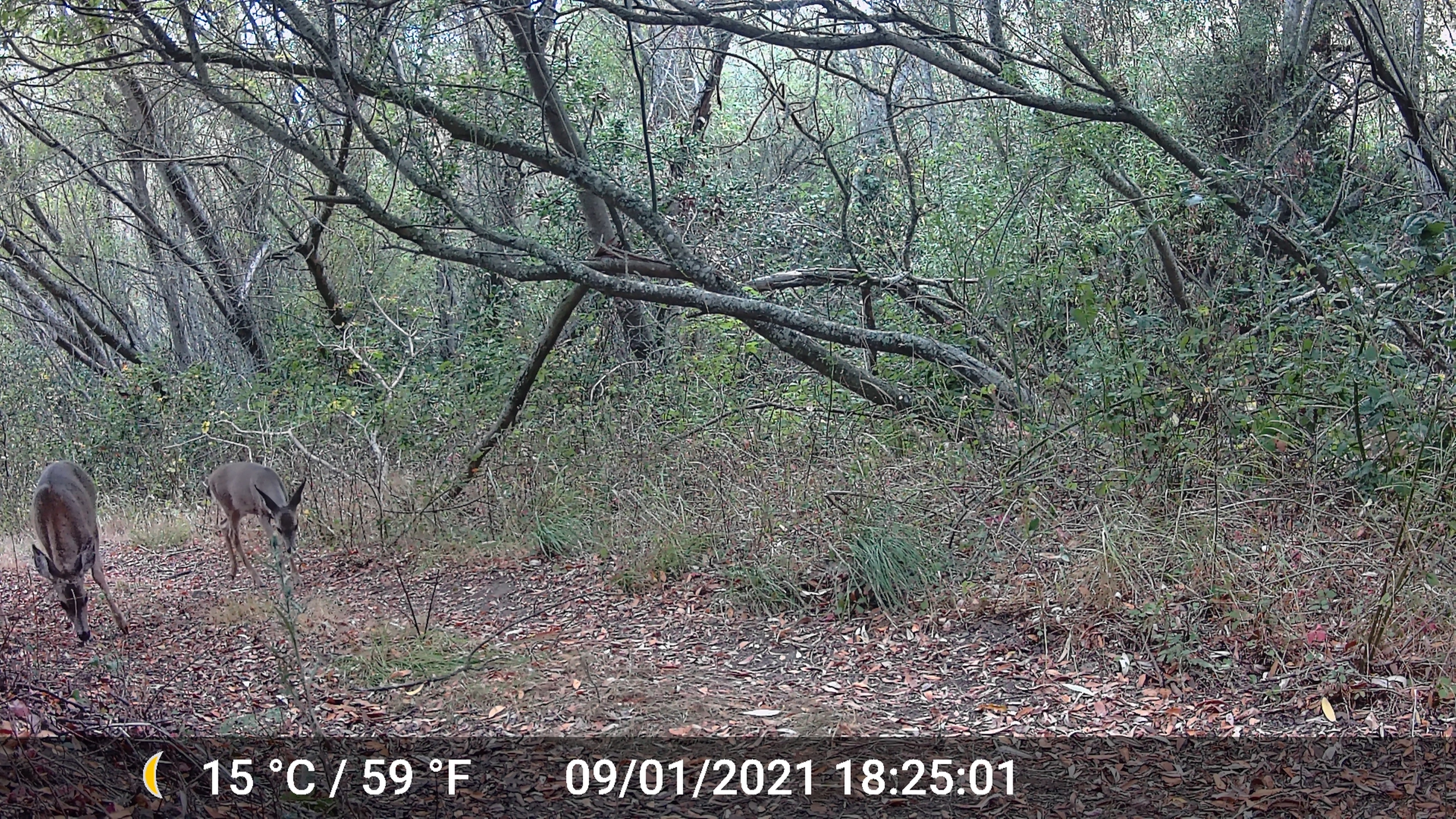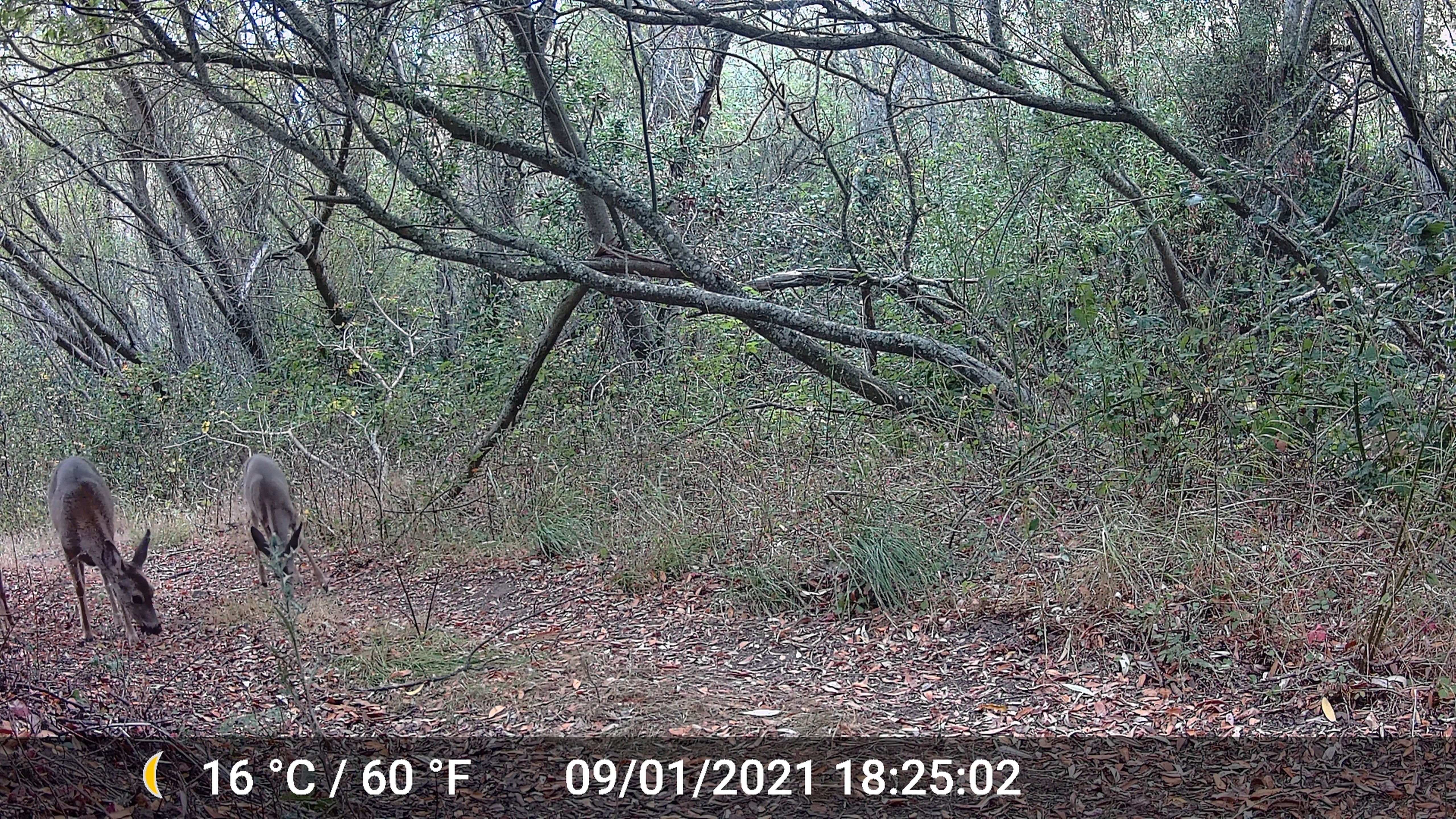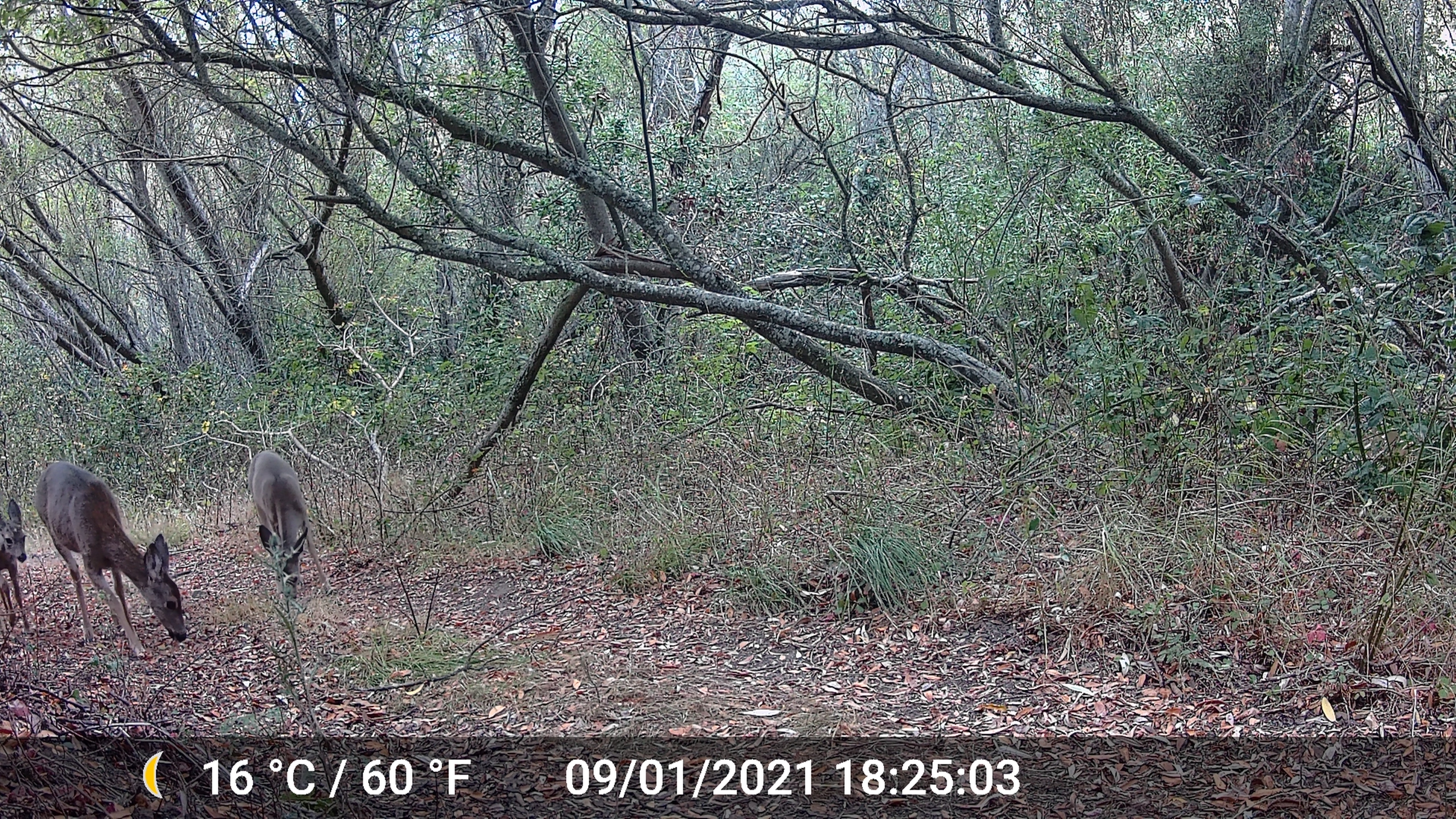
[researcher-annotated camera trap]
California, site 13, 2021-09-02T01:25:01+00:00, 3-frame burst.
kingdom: Animalia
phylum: Chordata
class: Mammalia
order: Artiodactyla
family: Cervidae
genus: Odocoileus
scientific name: Odocoileus hemionus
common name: mule deer